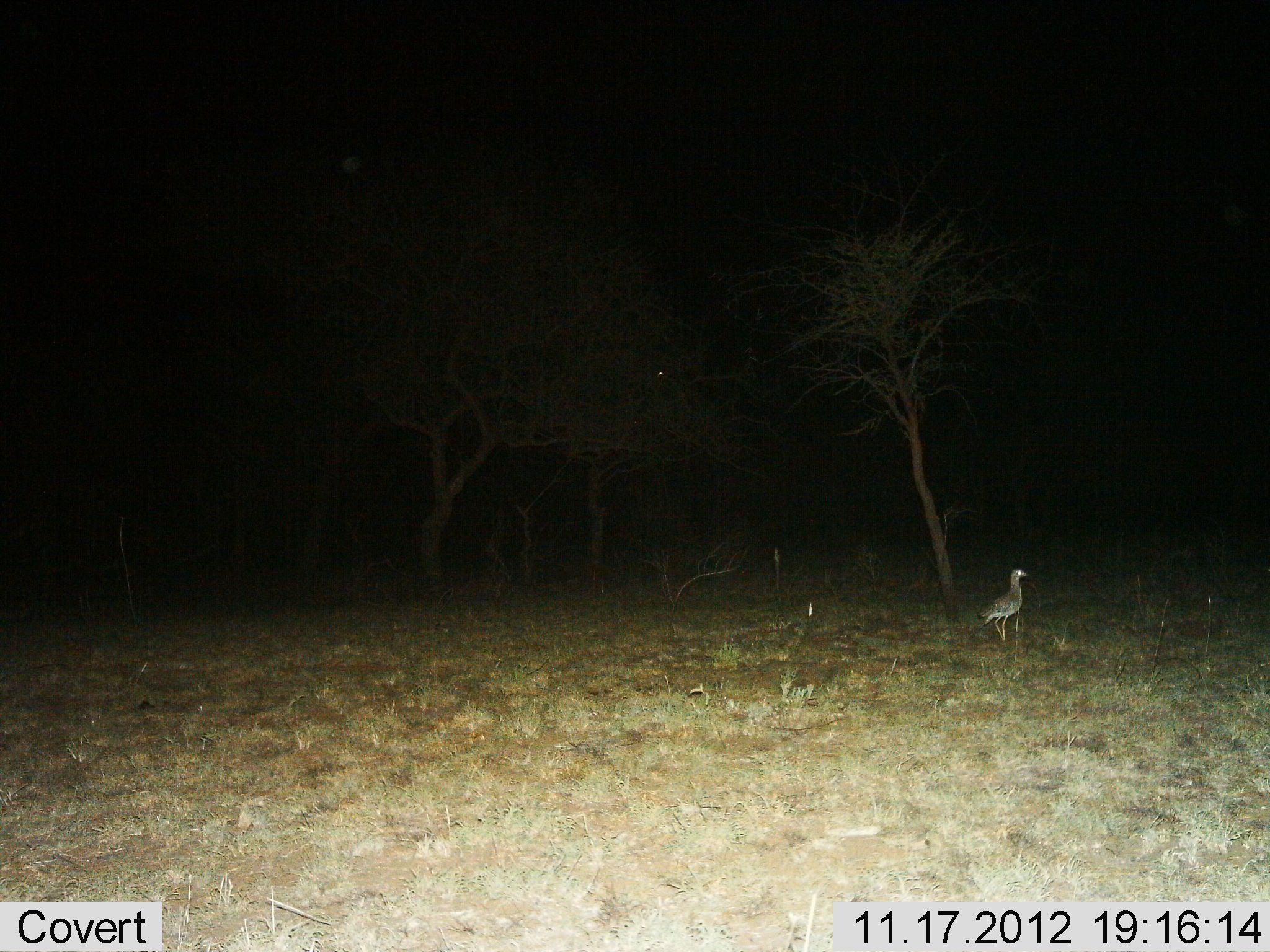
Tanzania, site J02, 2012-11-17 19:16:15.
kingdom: Animalia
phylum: Chordata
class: Aves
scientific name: Aves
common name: bird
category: otherbird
Otherbird (bird) (Aves), count 1. Behavior (volunteer vote fractions): standing 90%, resting 0%, moving 10%, interacting 0%. Young present (vote fraction): 0%. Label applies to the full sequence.